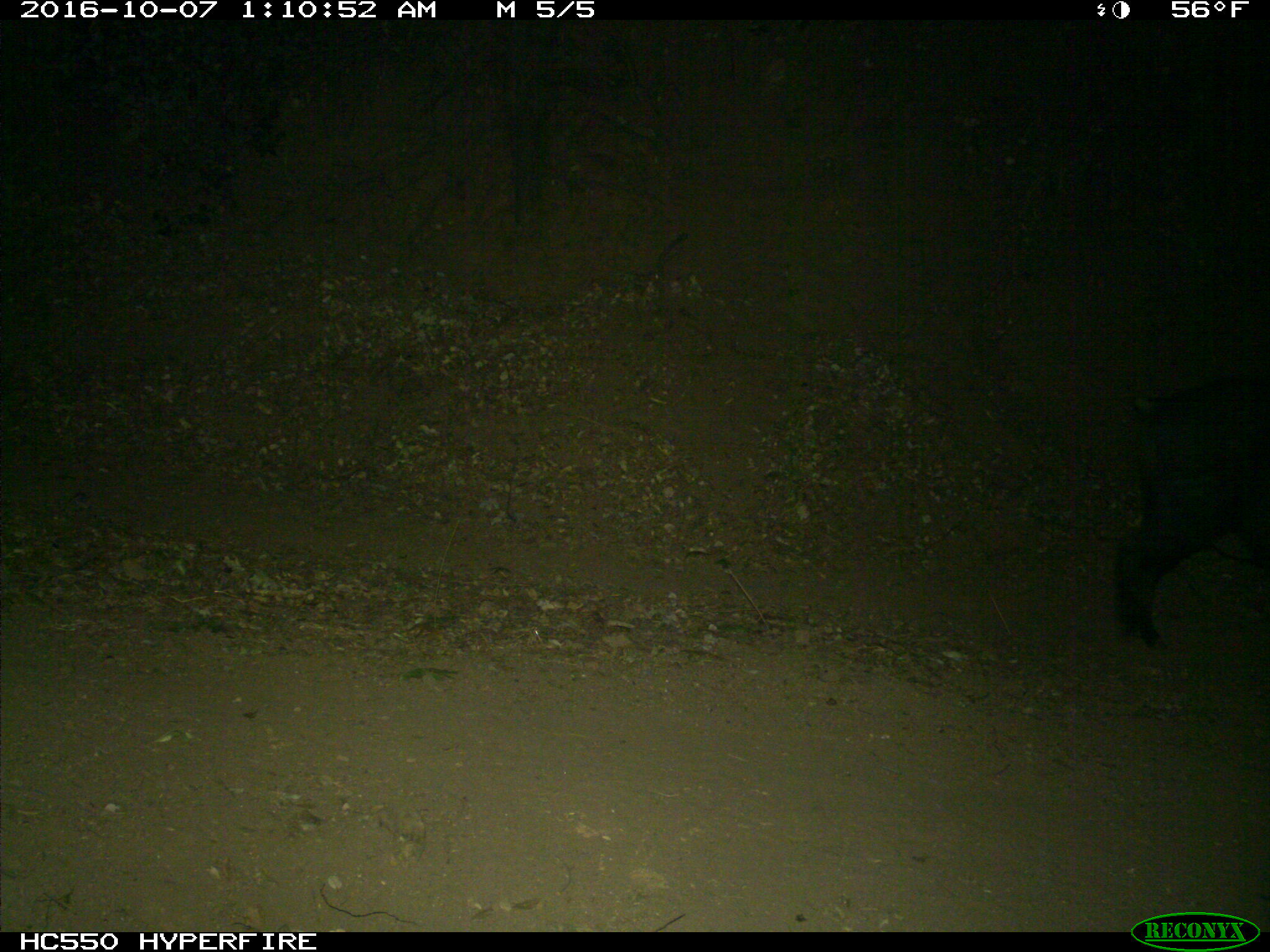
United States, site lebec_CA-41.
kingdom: Animalia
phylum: Chordata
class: Mammalia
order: Artiodactyla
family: Suidae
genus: Sus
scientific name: Sus scrofa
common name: wild boar